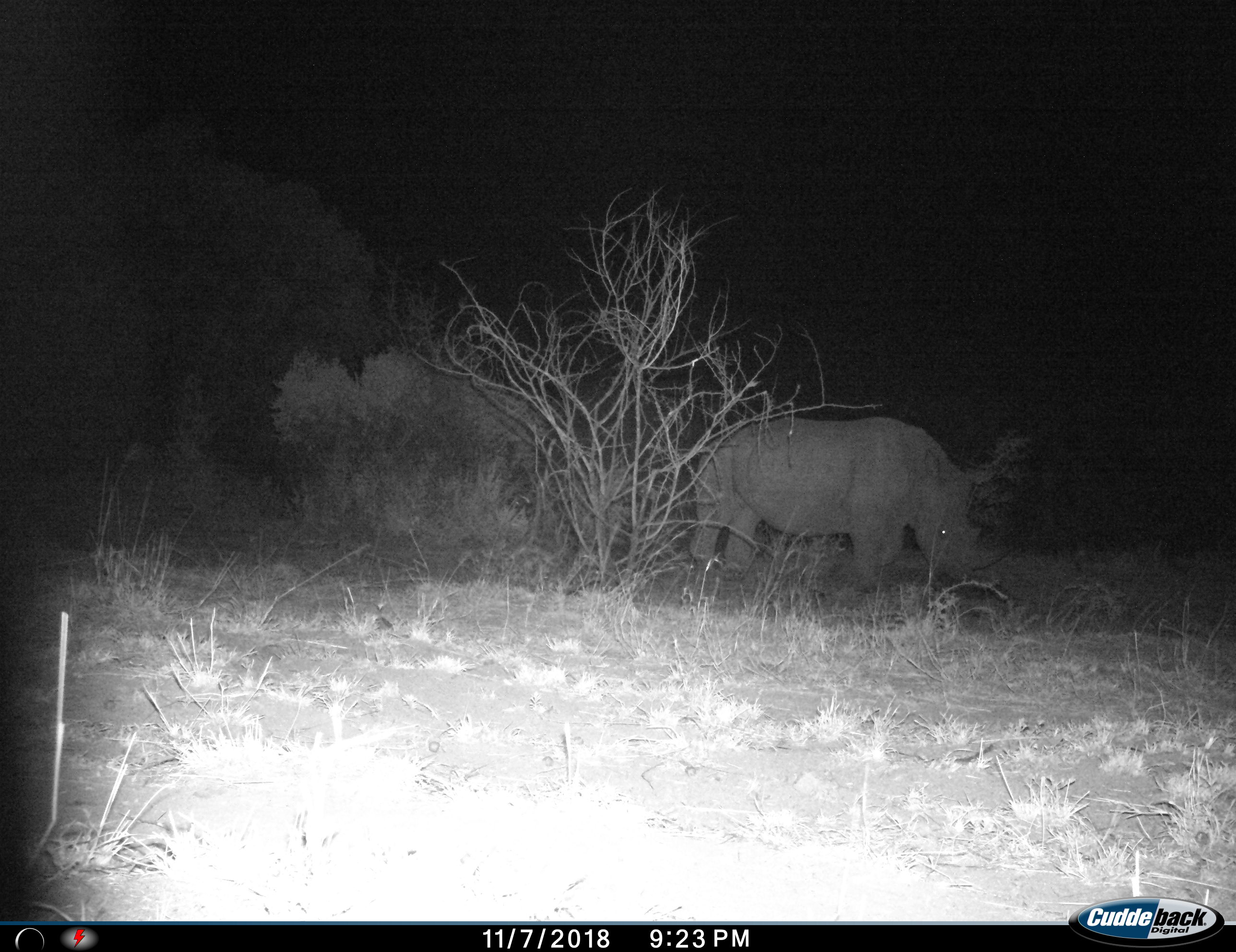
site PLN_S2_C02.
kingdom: Animalia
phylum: Chordata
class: Mammalia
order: Perissodactyla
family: Rhinocerotidae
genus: Ceratotherium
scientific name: Ceratotherium simum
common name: white rhinoceros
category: rhinoceroswhite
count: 1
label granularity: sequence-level